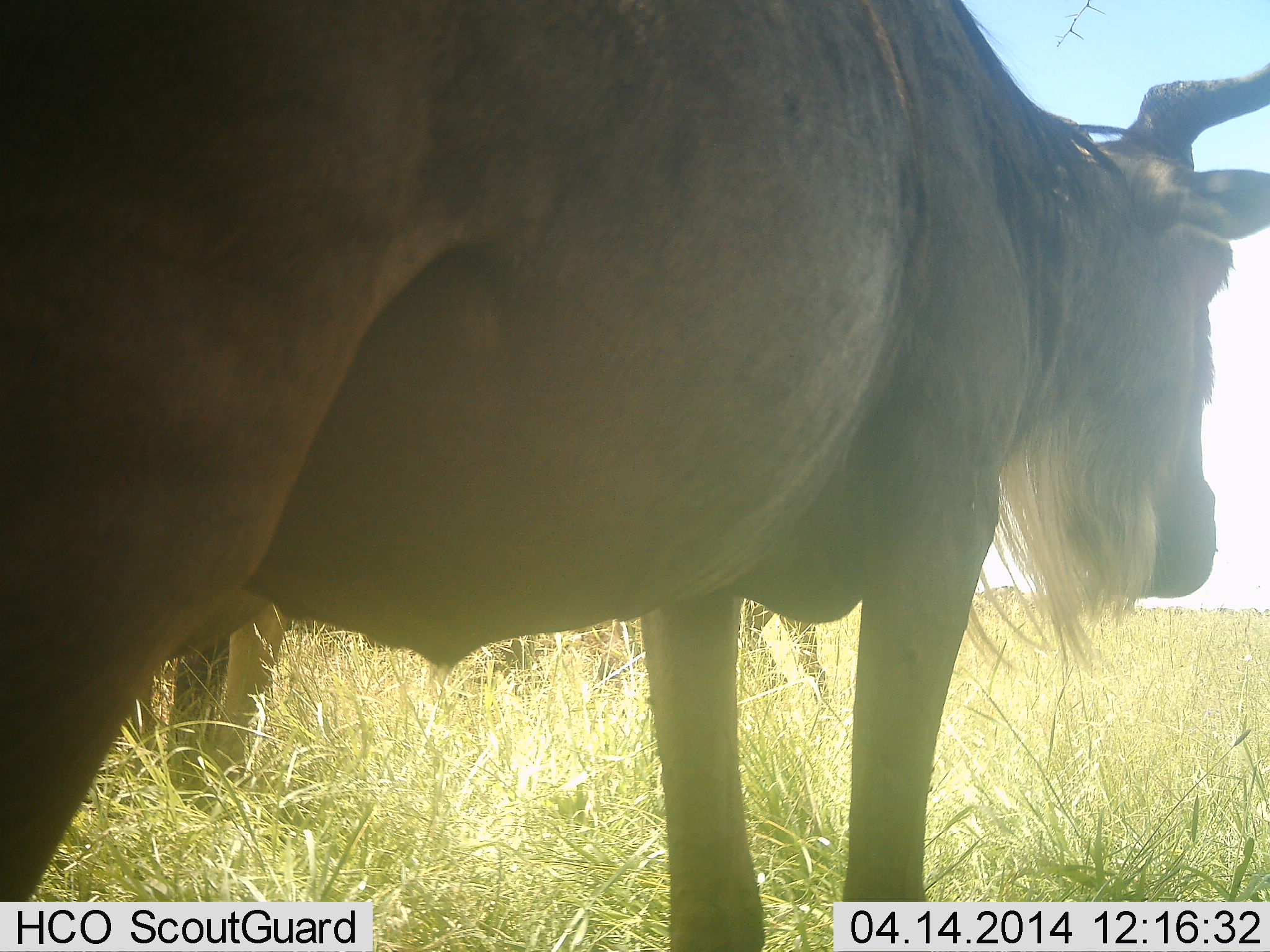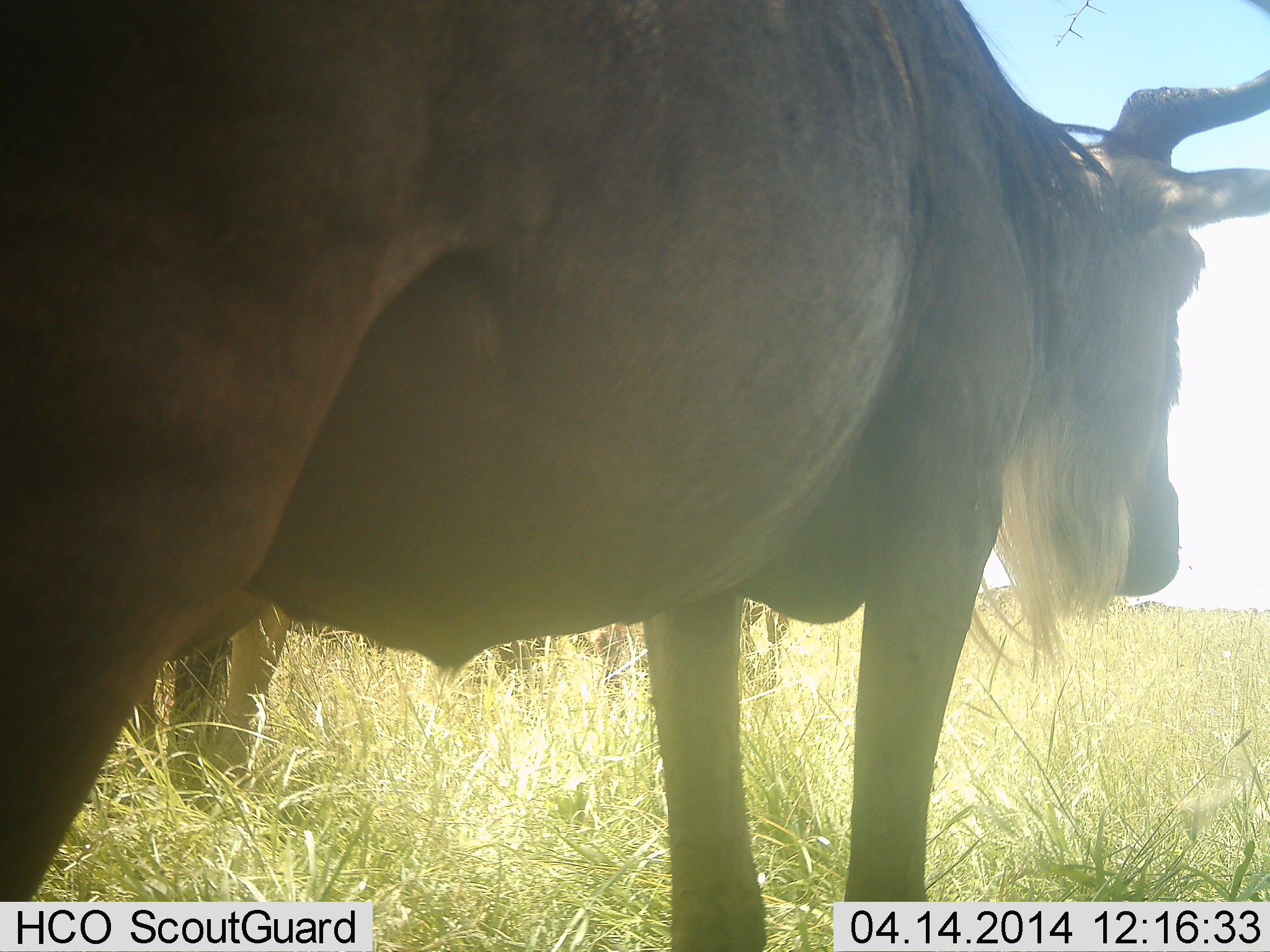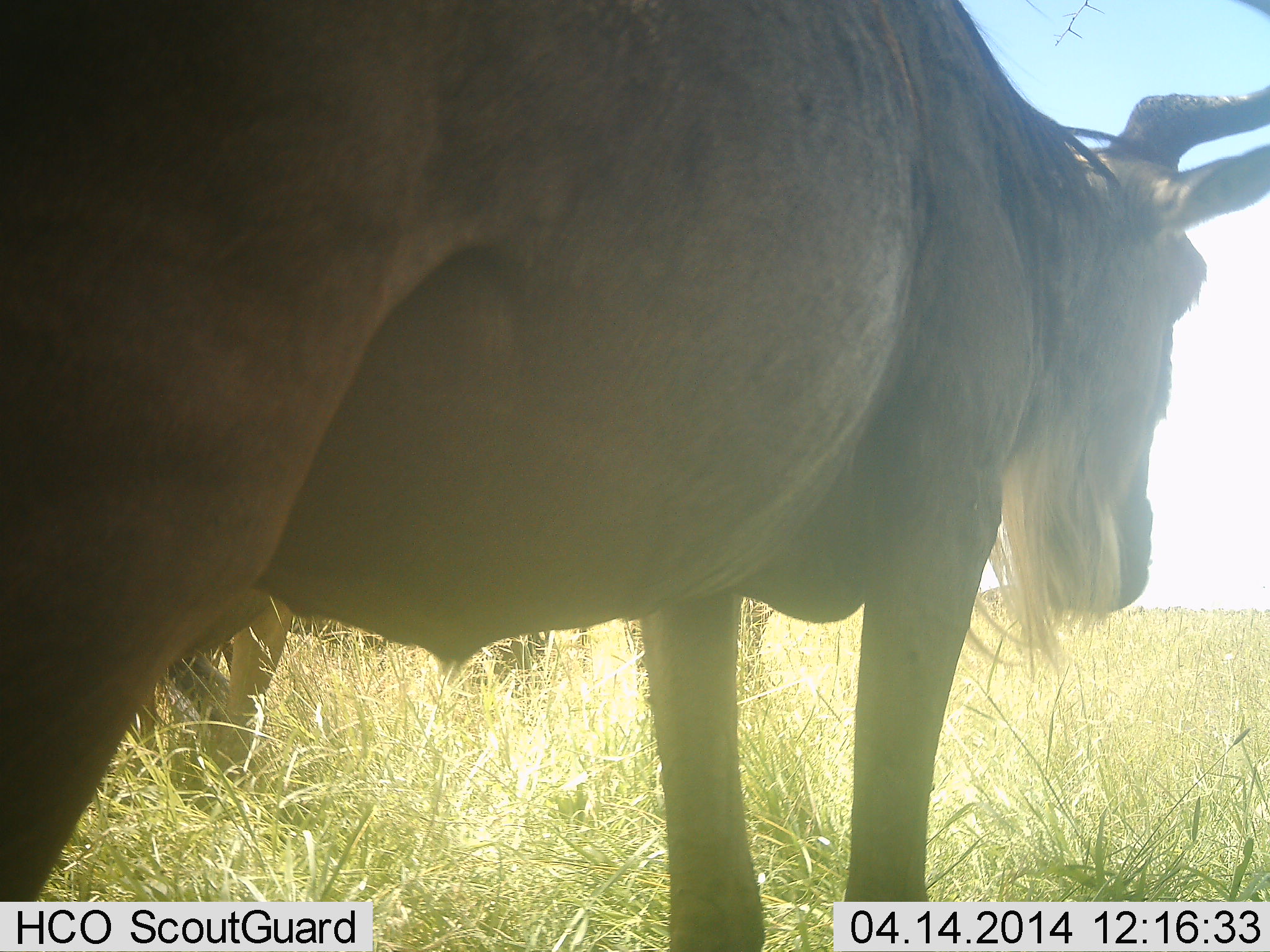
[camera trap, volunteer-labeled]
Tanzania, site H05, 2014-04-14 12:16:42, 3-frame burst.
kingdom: Animalia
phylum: Chordata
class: Mammalia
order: Artiodactyla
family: Bovidae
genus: Connochaetes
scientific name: Connochaetes taurinus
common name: blue wildebeest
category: wildebeest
Wildebeest (blue wildebeest) (Connochaetes taurinus), count 2. Behavior (volunteer vote fractions): standing 90%, resting 10%, moving 0%, interacting 0%. Young present (vote fraction): 0%. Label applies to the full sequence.